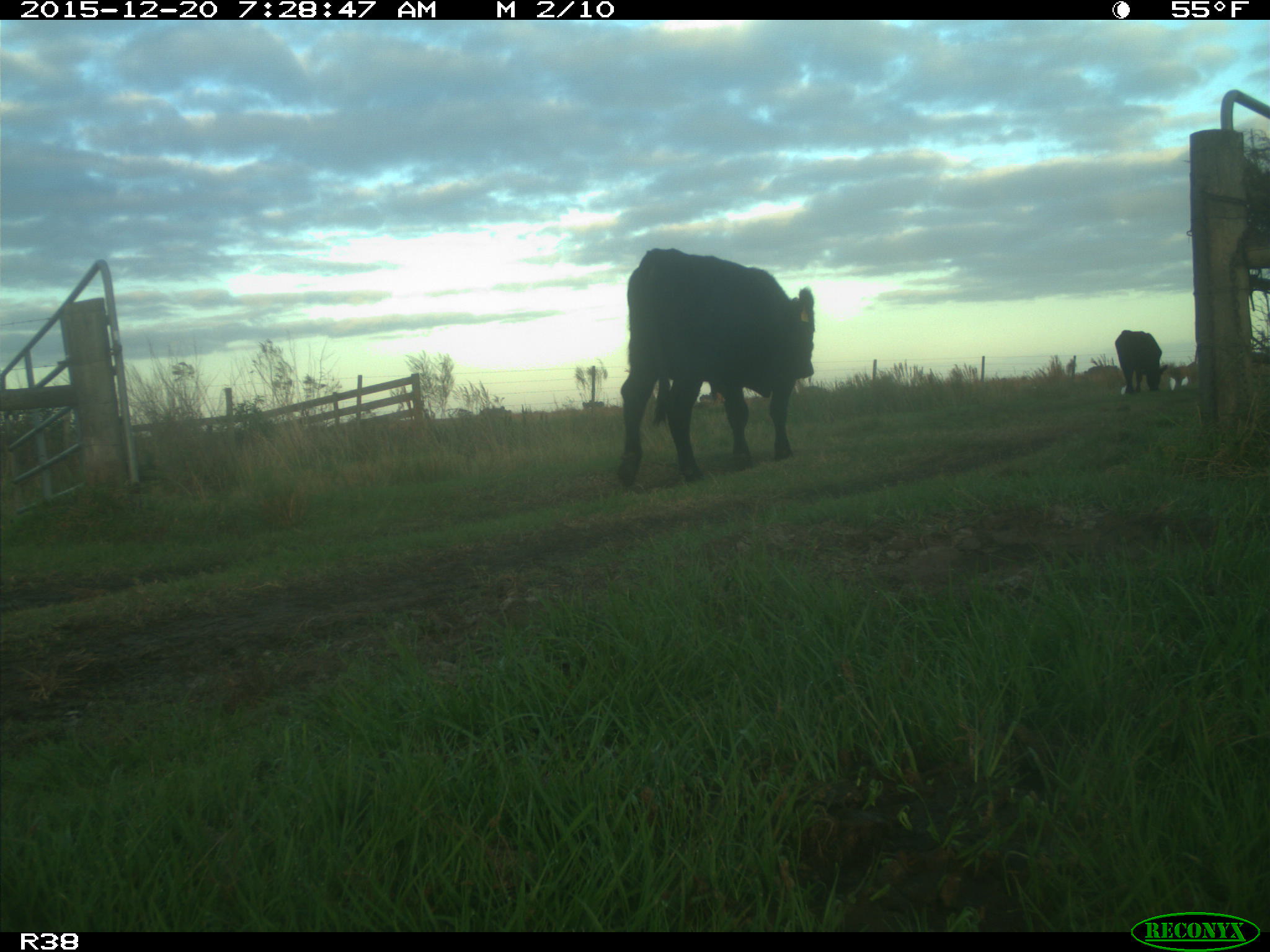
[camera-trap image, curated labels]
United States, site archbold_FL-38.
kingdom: Animalia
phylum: Chordata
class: Mammalia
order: Artiodactyla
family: Bovidae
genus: Bos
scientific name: Bos taurus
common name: domestic cow